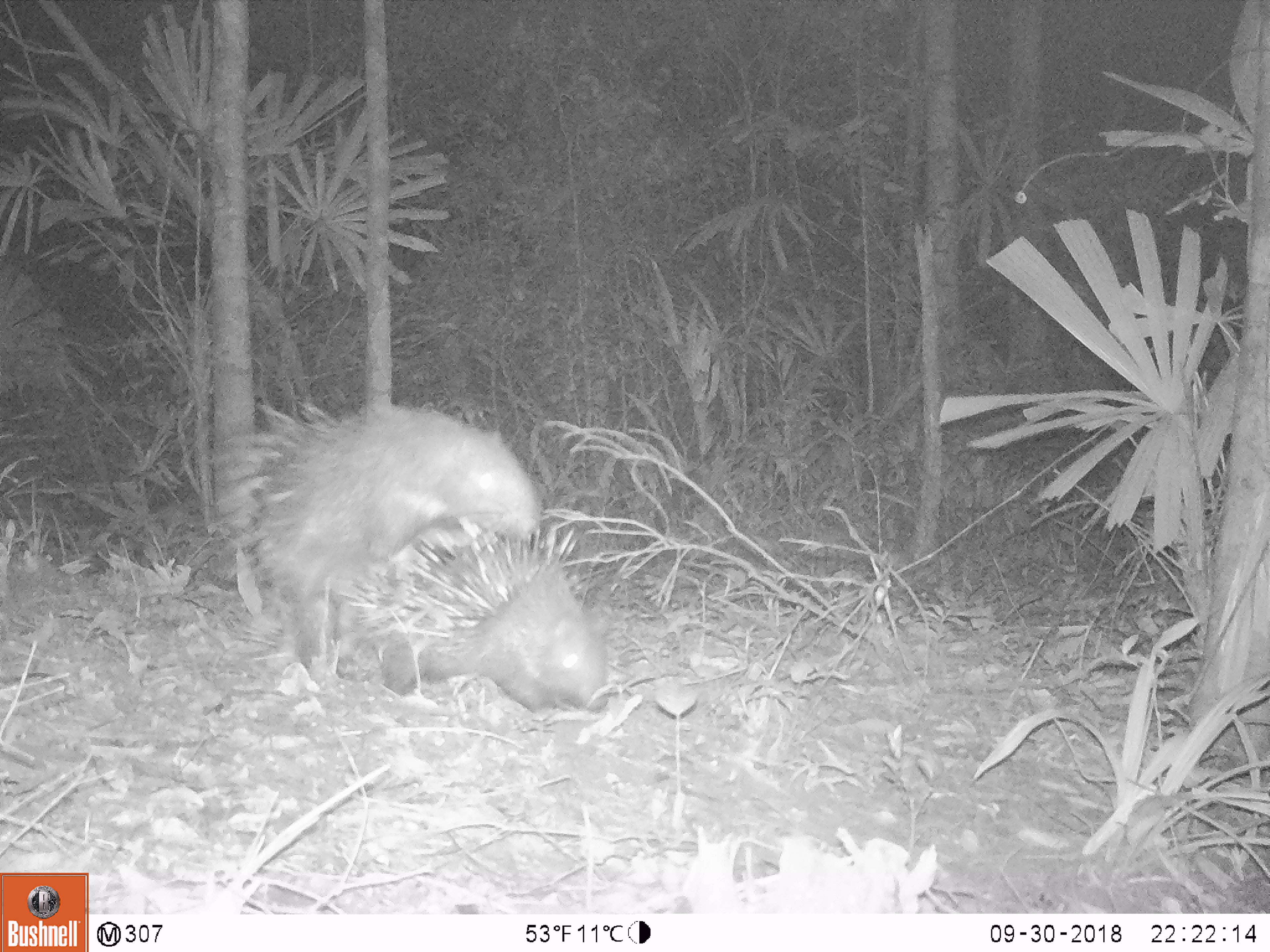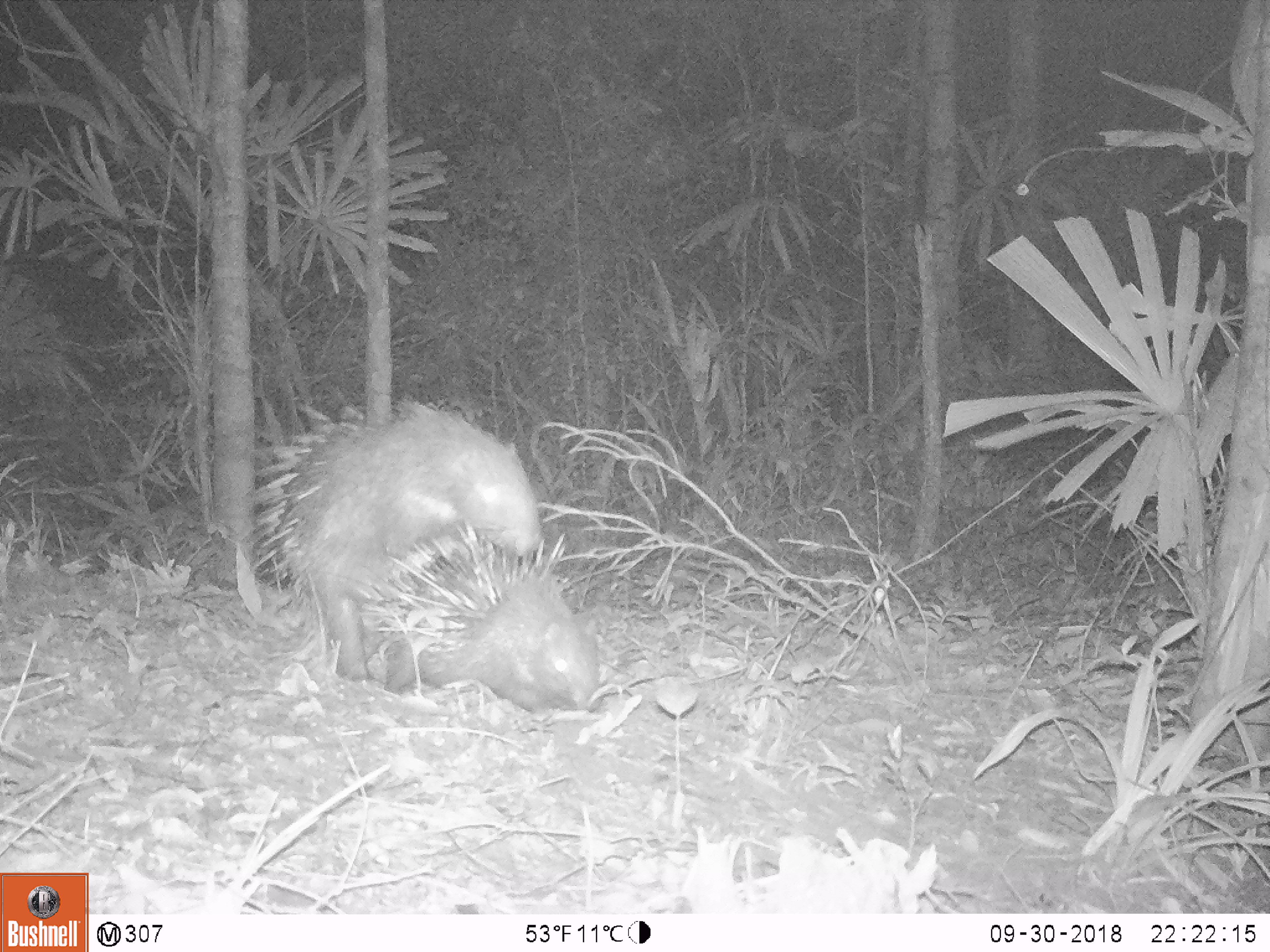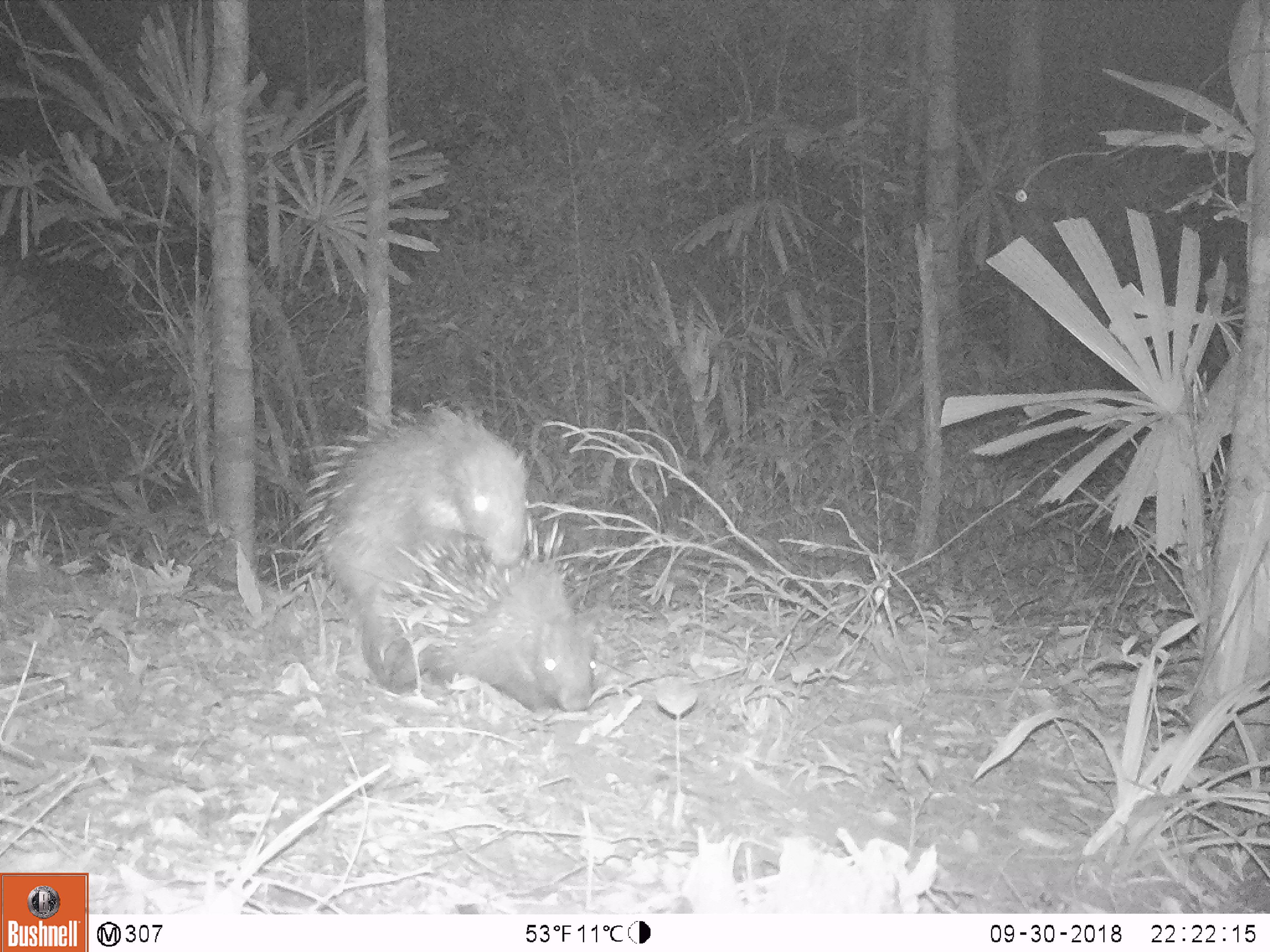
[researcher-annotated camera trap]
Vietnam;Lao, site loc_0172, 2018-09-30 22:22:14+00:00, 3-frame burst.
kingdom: Animalia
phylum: Chordata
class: Mammalia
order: Rodentia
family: Hystricidae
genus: Hystrix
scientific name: Hystrix brachyura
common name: malayan porcupine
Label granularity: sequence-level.